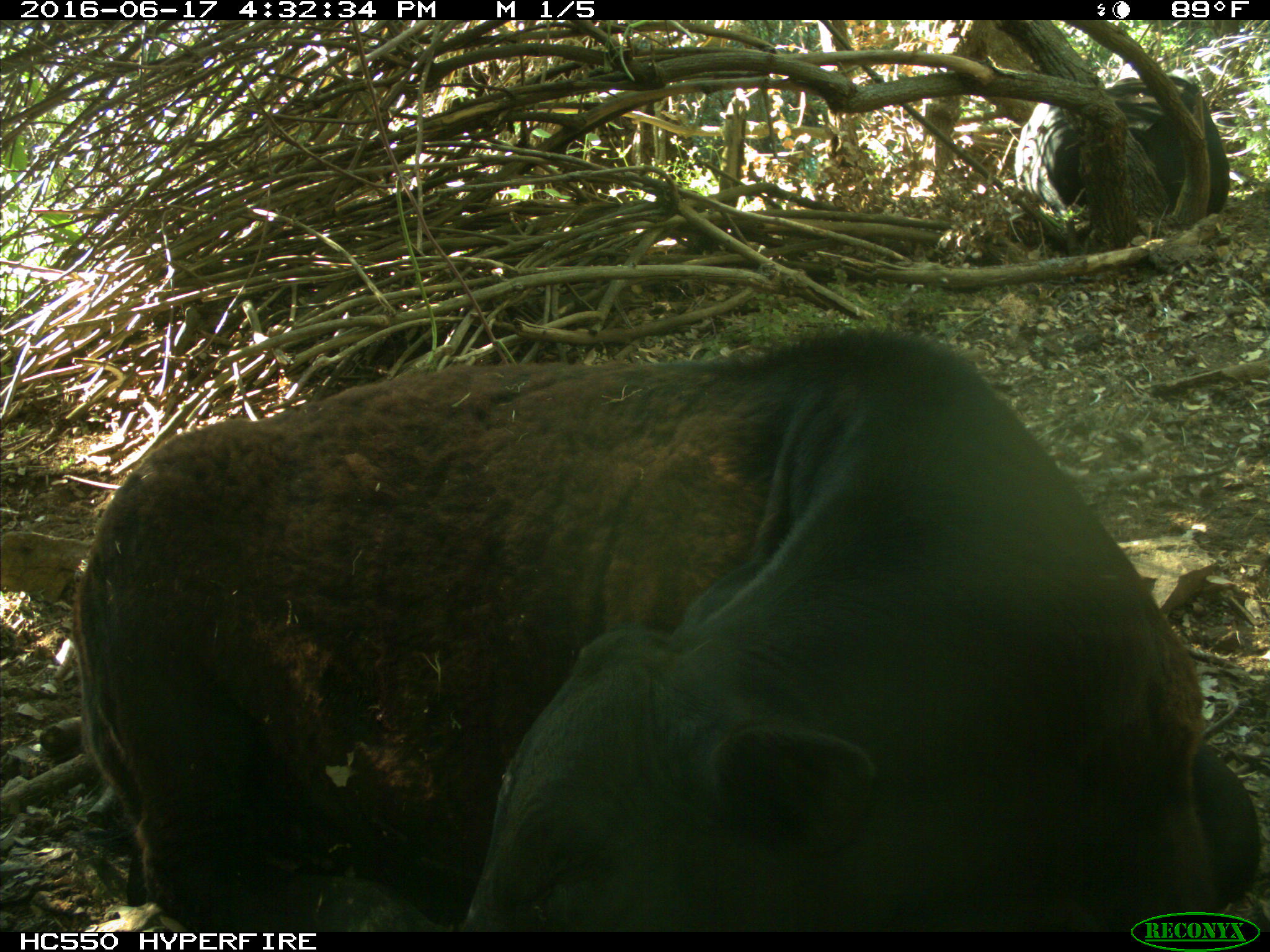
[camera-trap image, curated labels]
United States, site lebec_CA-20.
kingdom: Animalia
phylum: Chordata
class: Mammalia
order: Artiodactyla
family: Bovidae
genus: Bos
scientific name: Bos taurus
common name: domestic cow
Bos taurus (domestic cow).